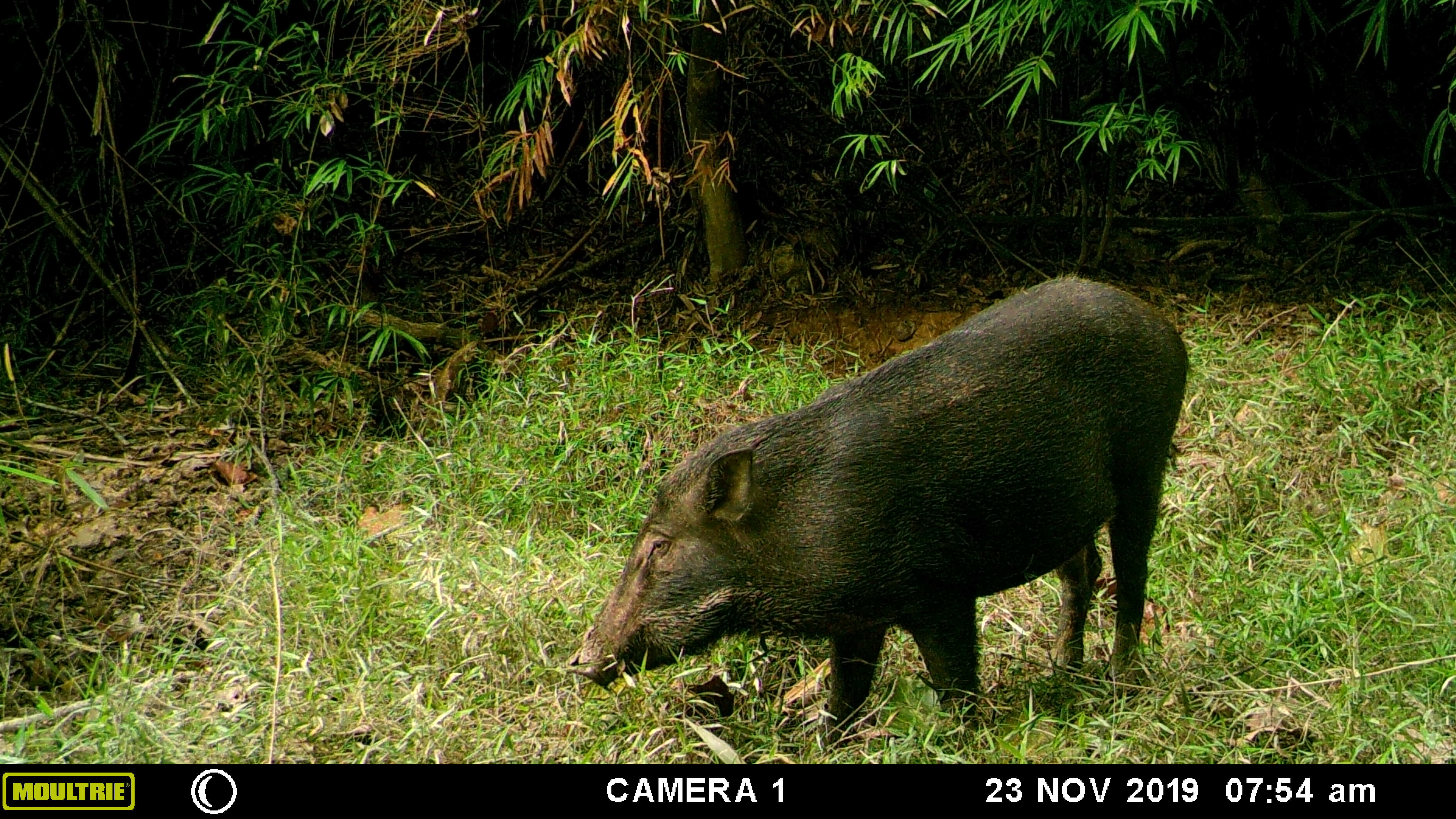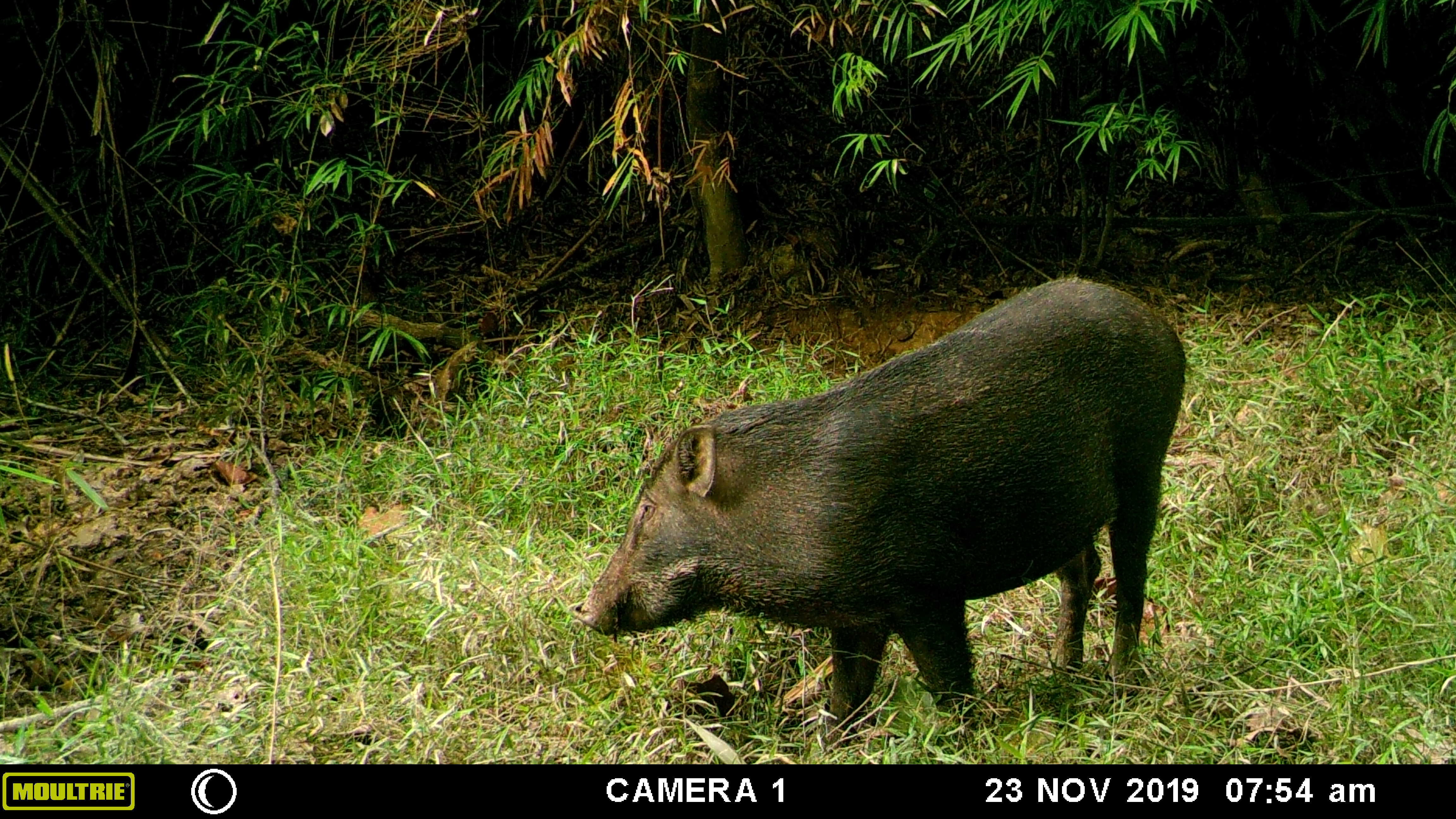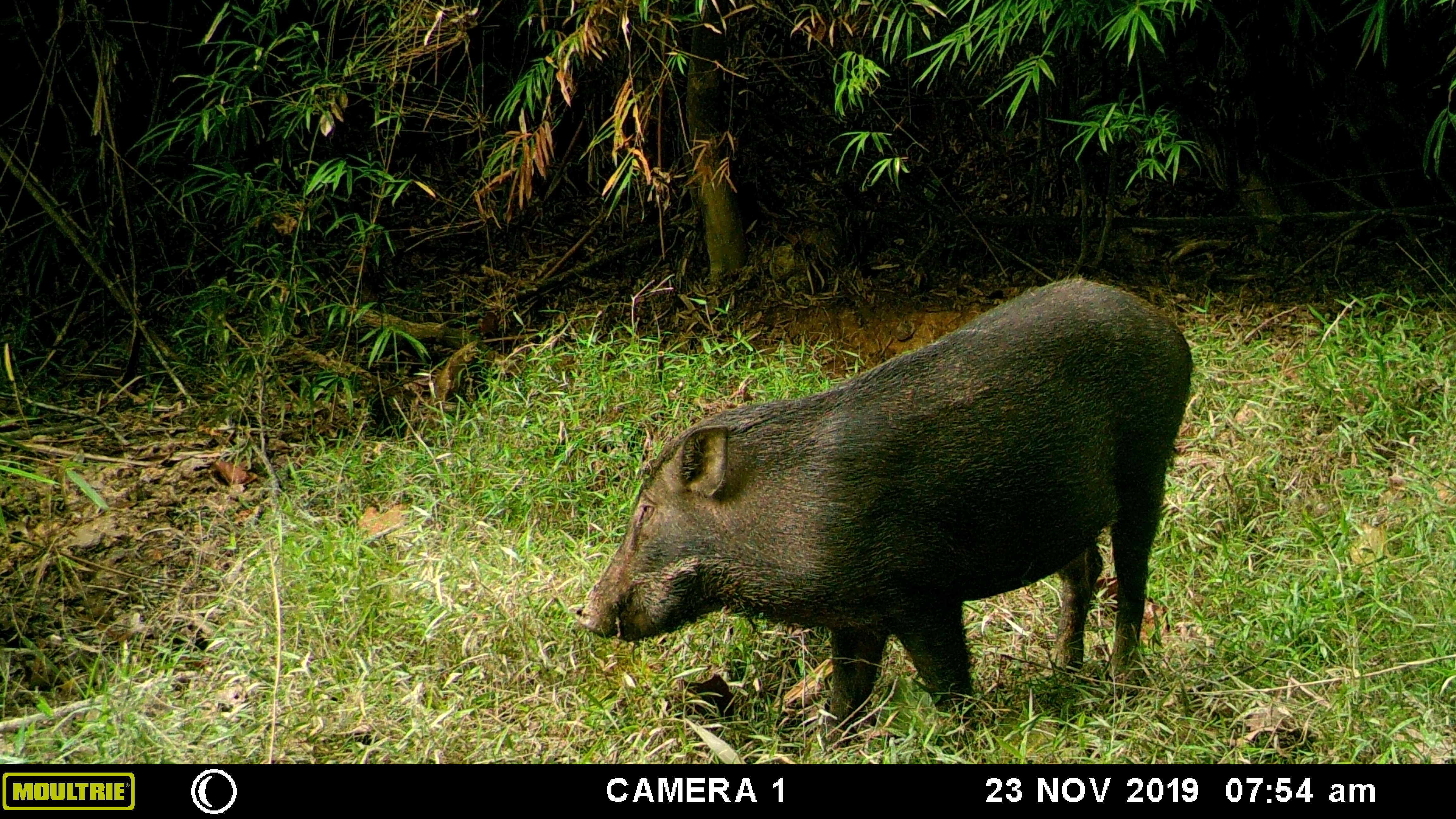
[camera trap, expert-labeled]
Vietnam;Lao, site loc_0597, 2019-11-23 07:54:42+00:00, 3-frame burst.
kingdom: Animalia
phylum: Chordata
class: Mammalia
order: Artiodactyla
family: Suidae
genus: Sus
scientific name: Sus scrofa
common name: eurasian wild pig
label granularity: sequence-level